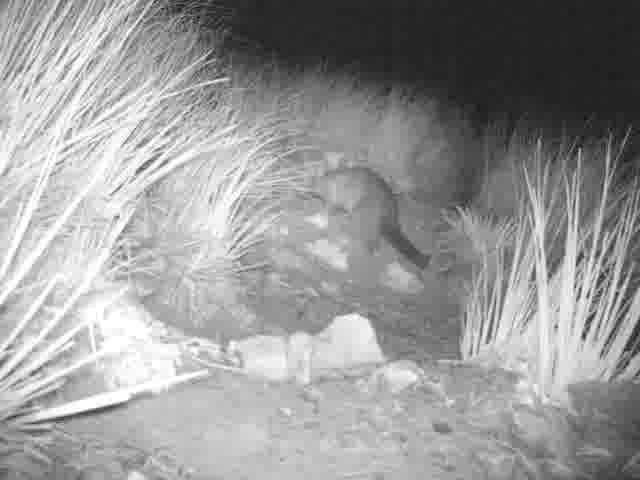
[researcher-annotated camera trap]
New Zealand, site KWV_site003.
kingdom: Animalia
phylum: Chordata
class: Mammalia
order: Diprotodontia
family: Phalangeridae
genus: Trichosurus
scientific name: Trichosurus vulpecula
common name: common brushtail possum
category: possum